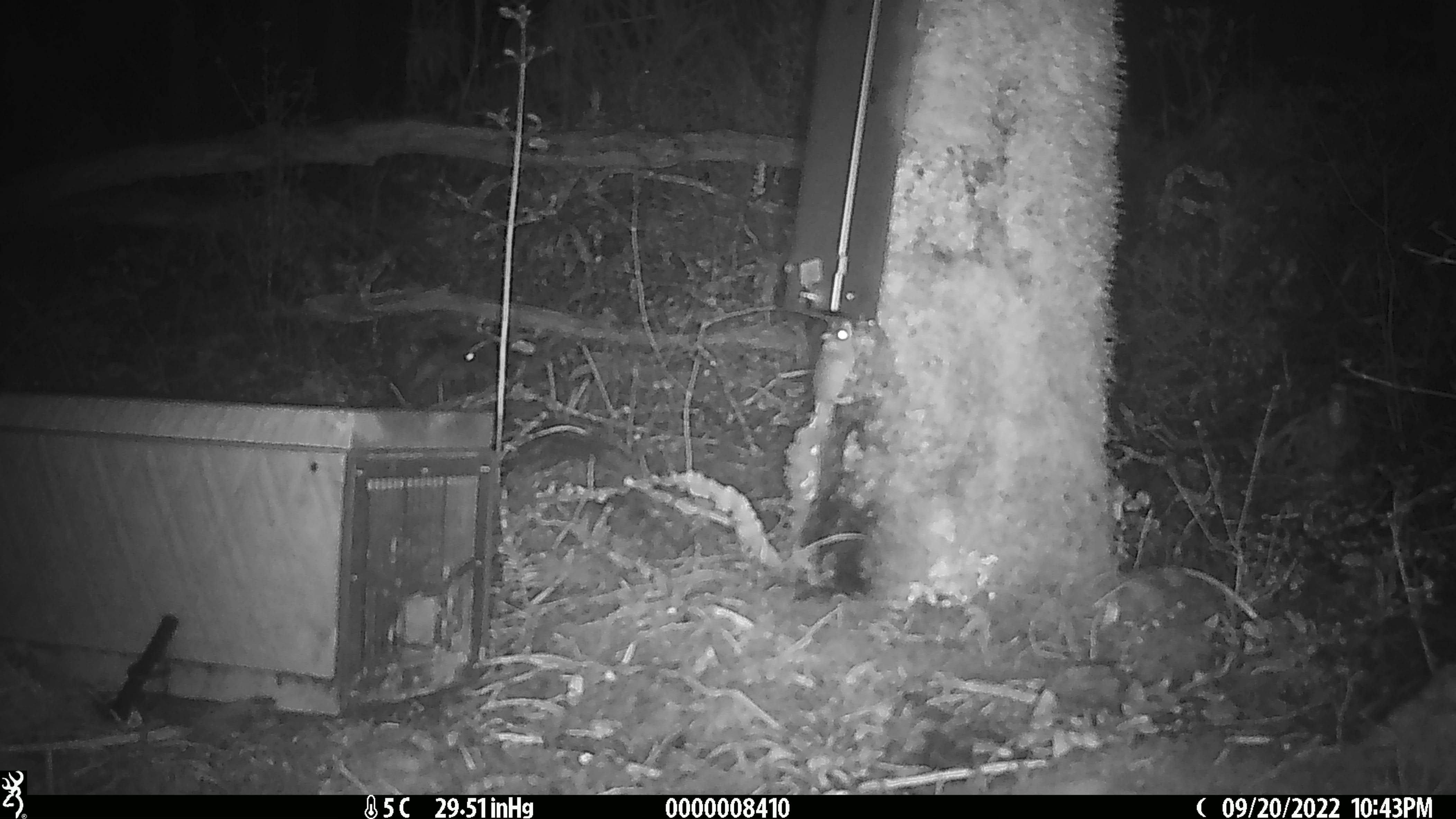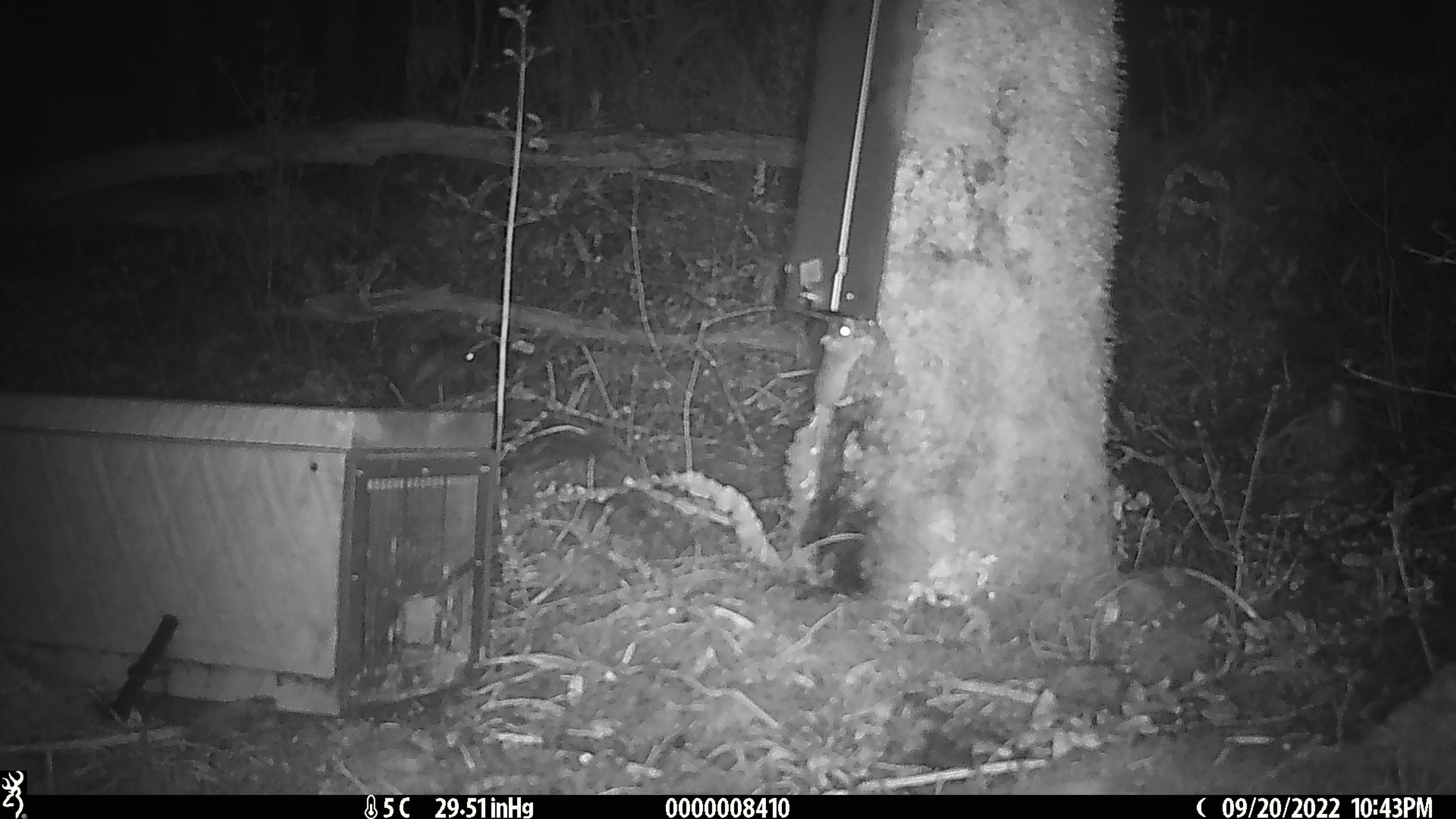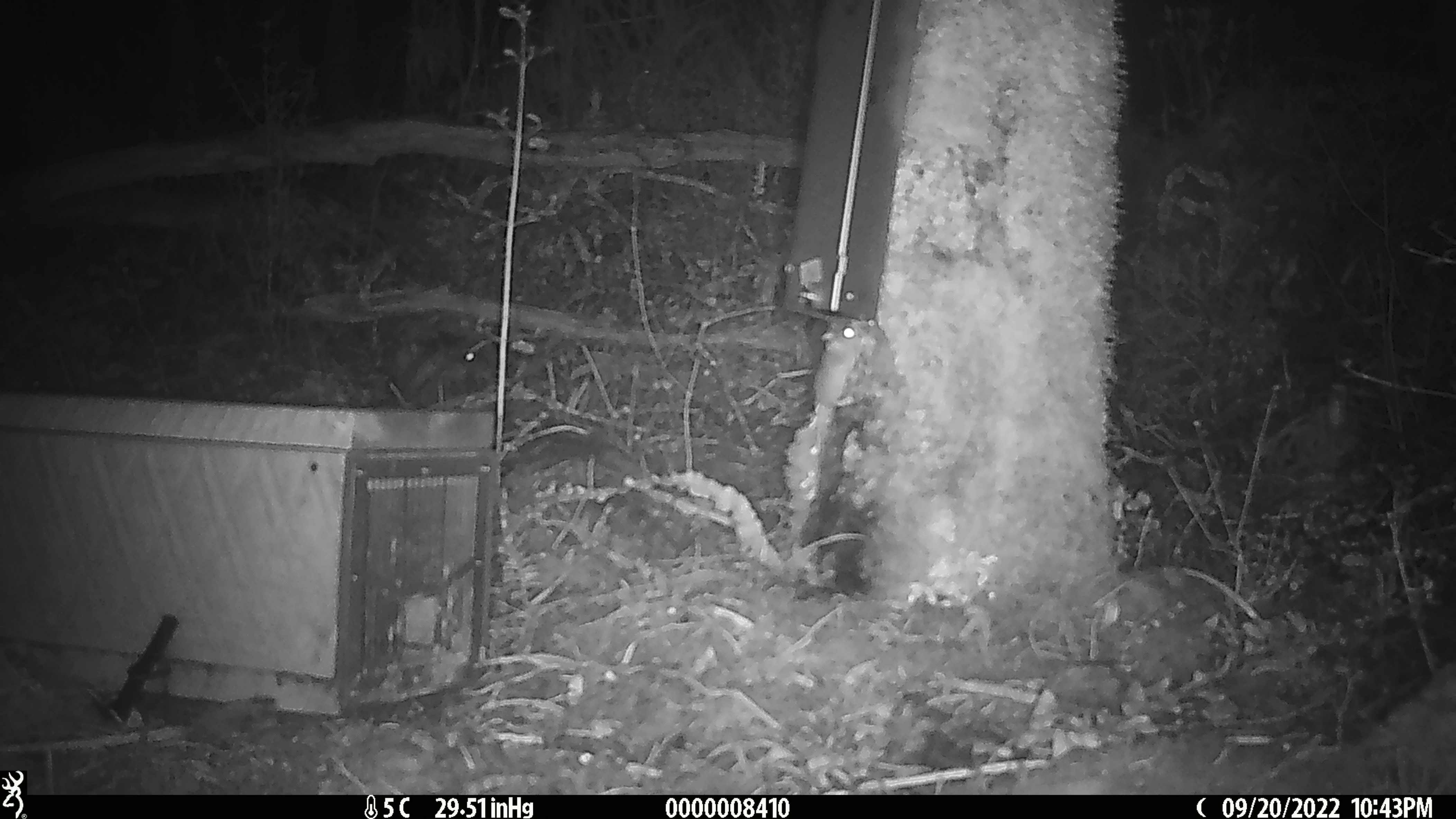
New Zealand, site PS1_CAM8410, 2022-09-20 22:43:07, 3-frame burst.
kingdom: Animalia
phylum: Chordata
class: Mammalia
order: Rodentia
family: Muridae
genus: Mus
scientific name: Mus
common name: mouse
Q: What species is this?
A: Mouse (Mus).